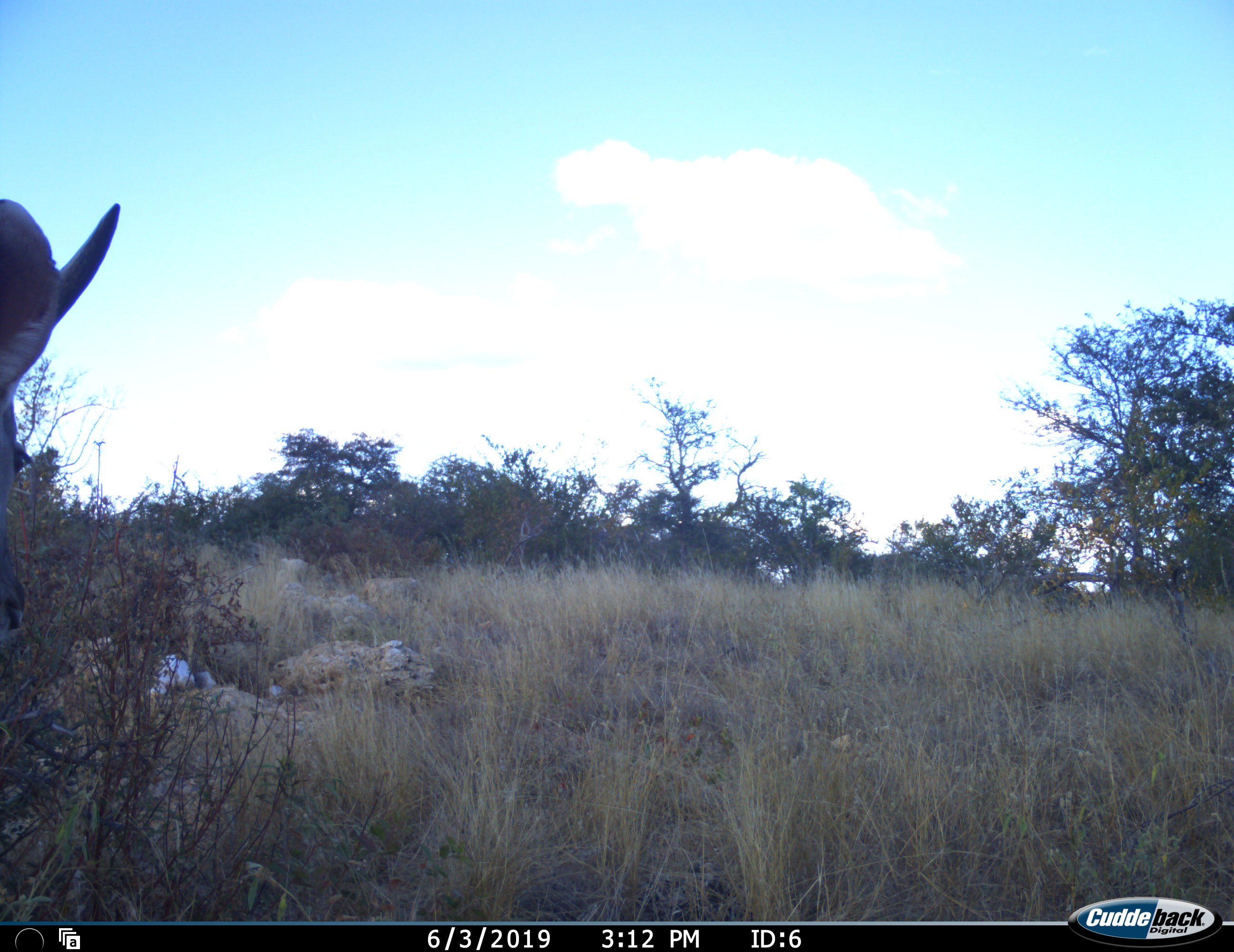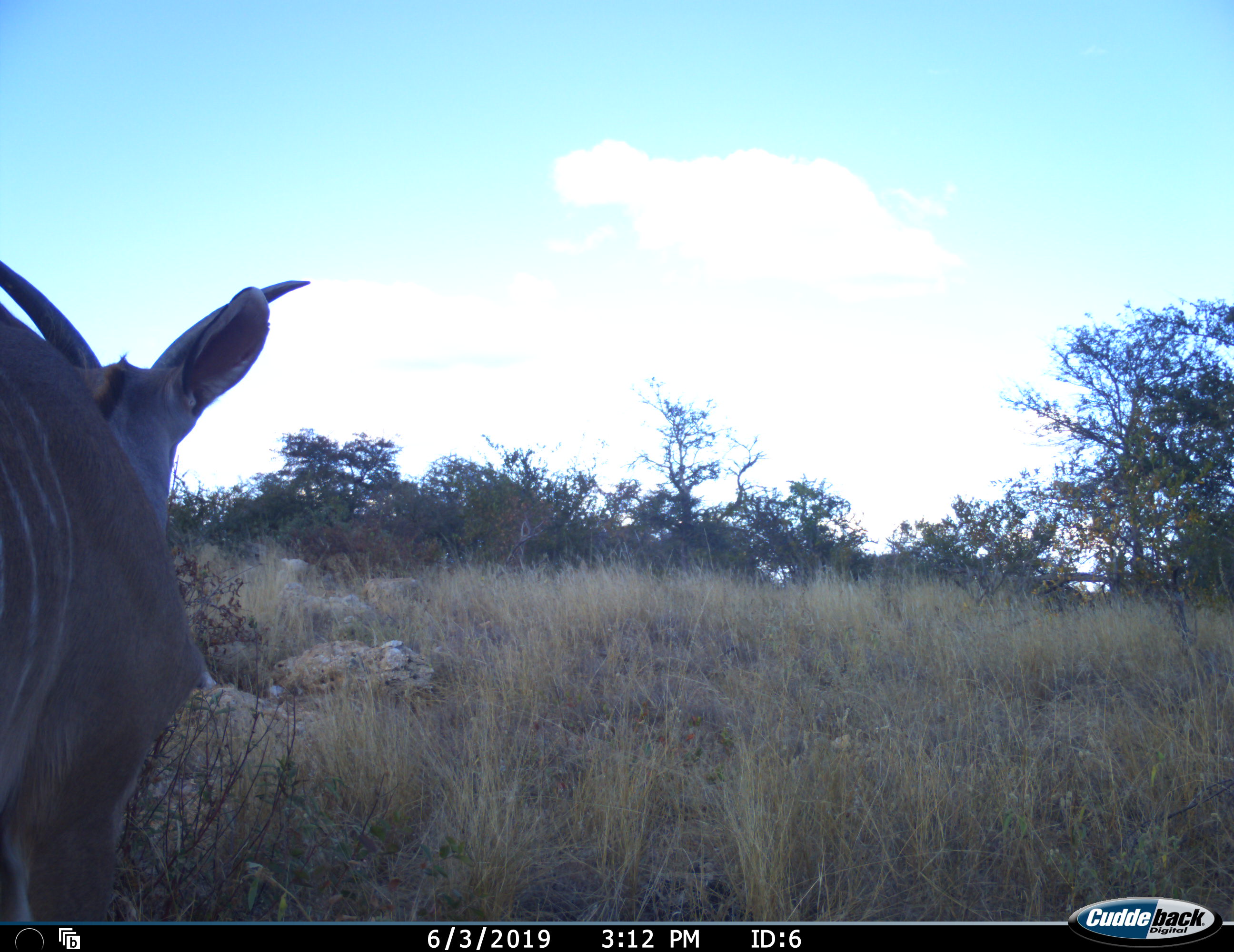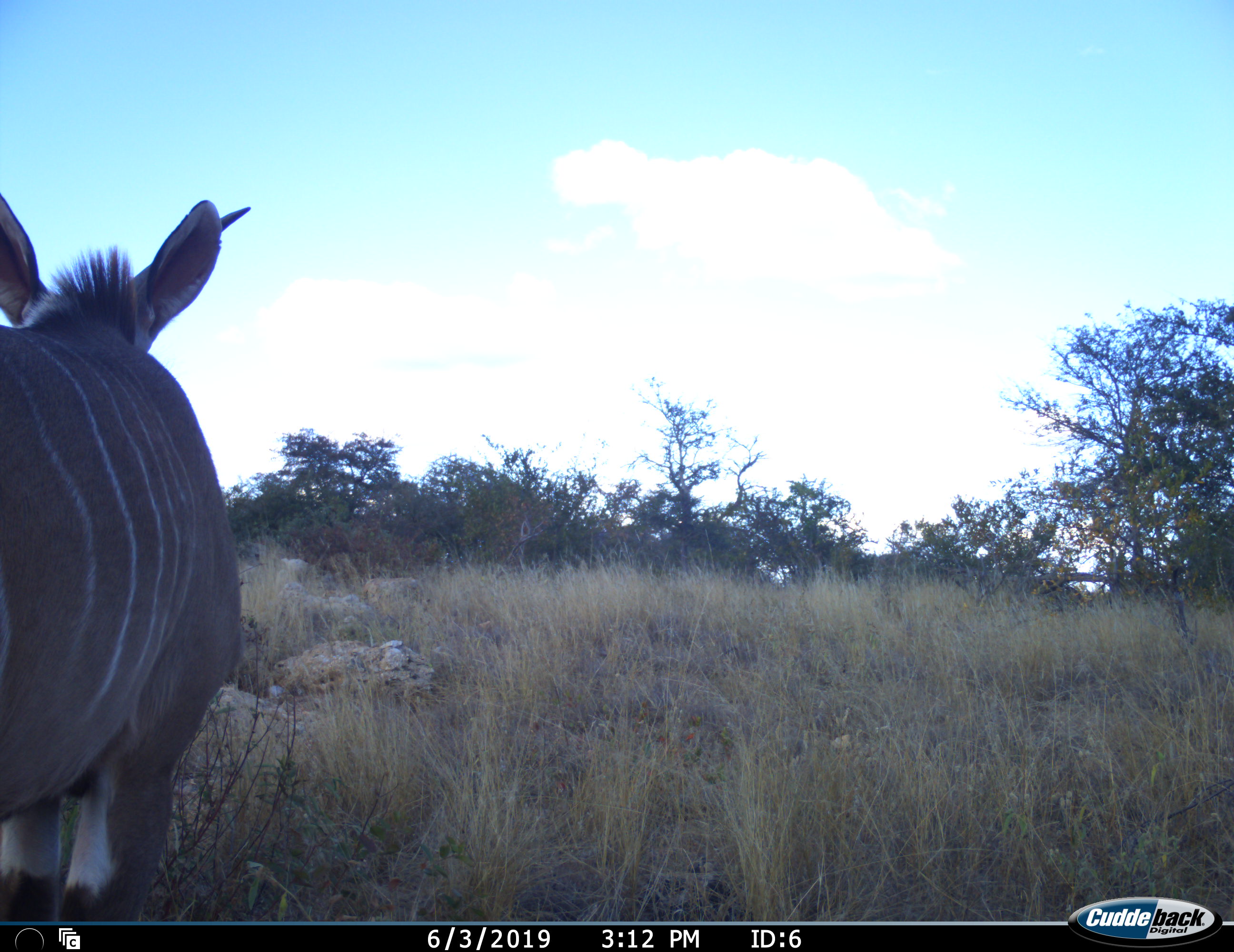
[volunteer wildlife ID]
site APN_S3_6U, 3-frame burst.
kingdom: Animalia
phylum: Chordata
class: Mammalia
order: Artiodactyla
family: Bovidae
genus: Tragelaphus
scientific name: Tragelaphus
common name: kudu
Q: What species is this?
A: Kudu (Tragelaphus).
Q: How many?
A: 1.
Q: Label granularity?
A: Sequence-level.